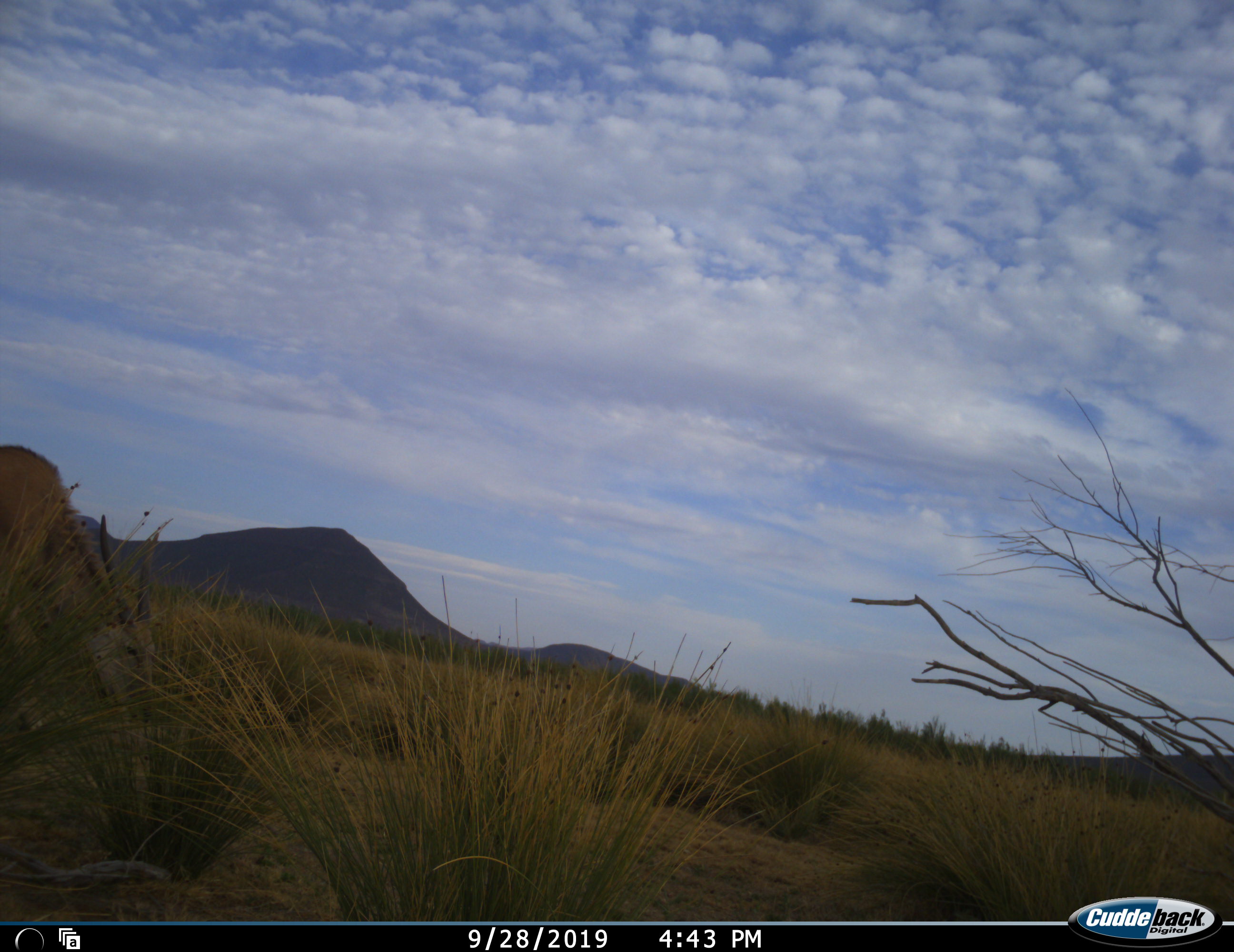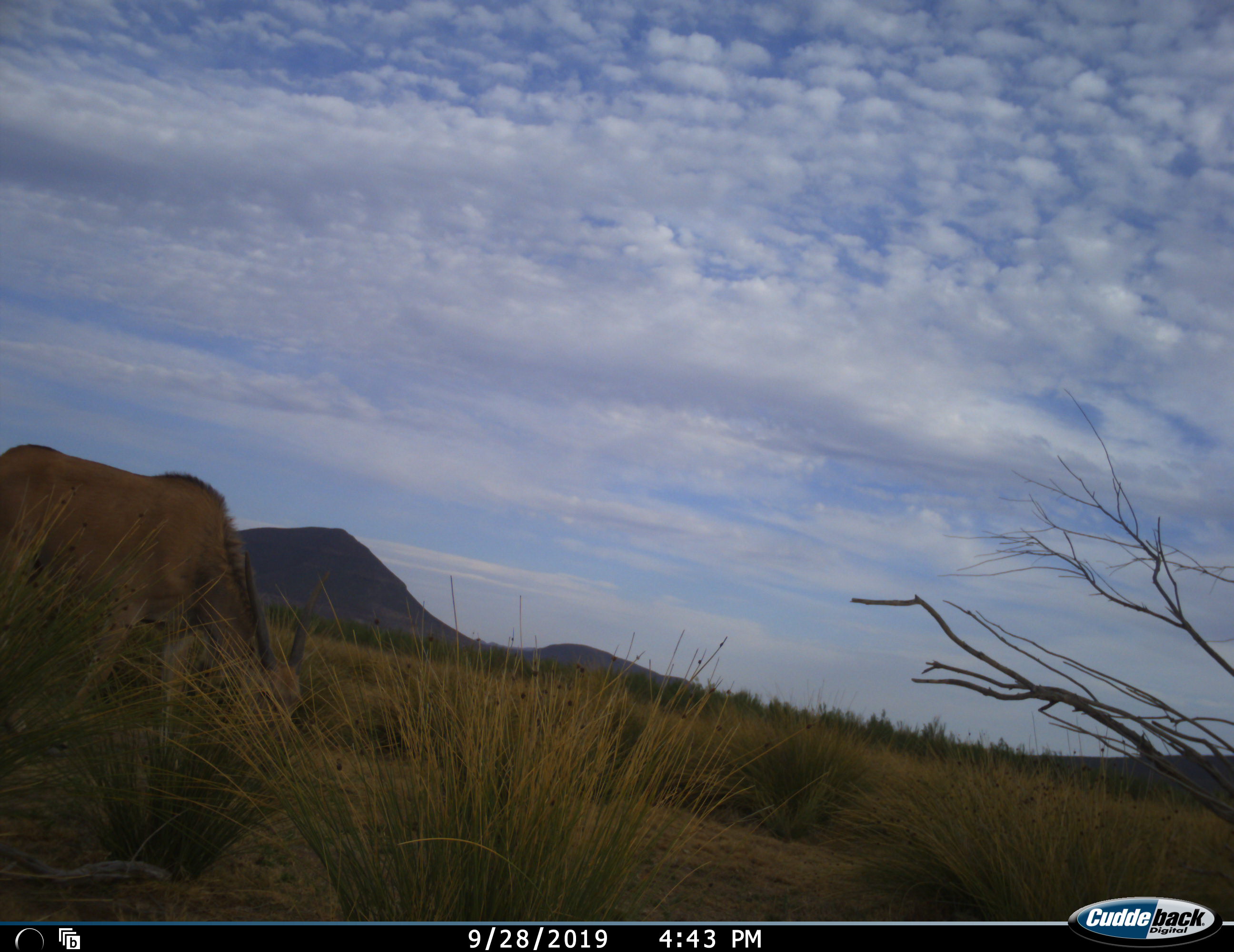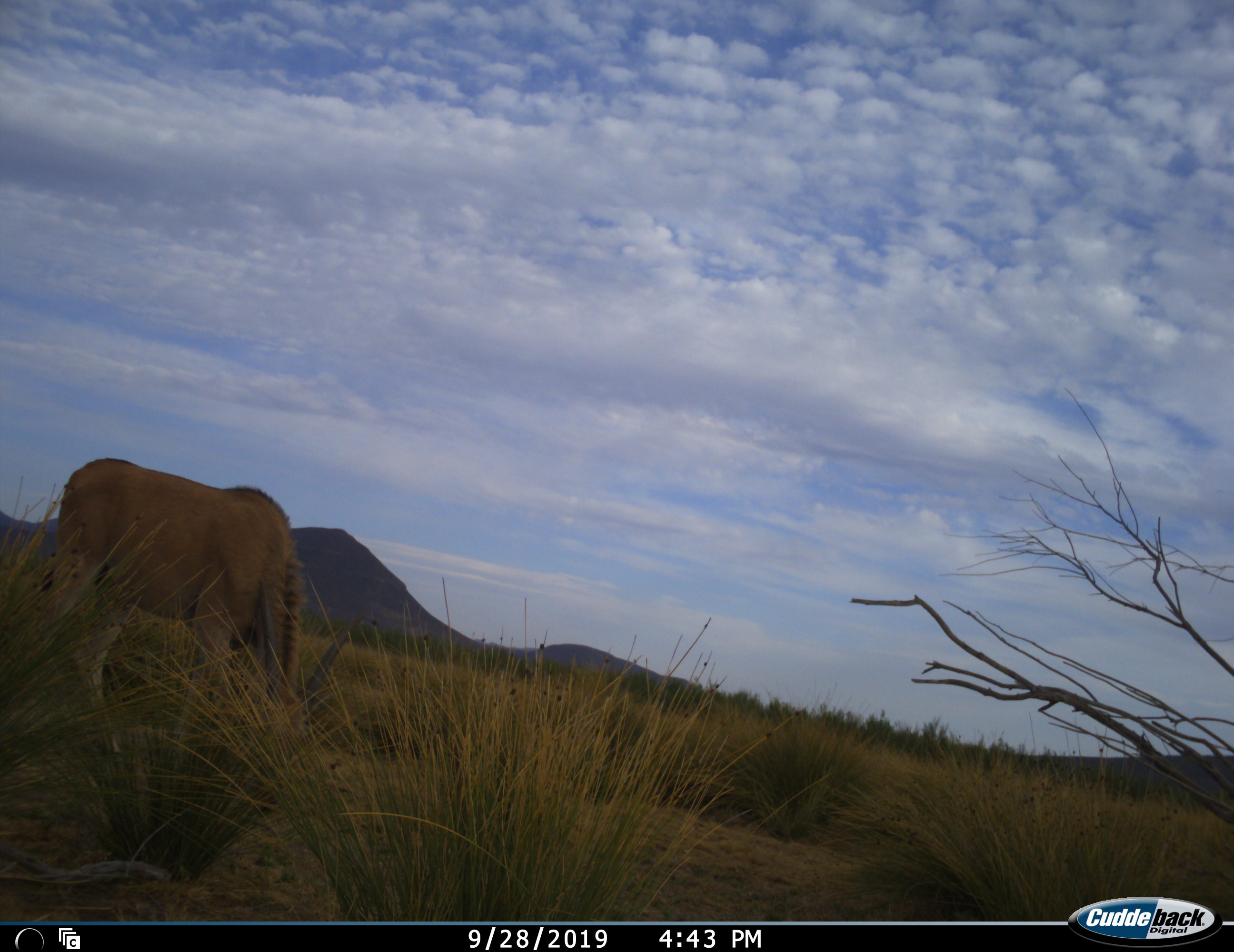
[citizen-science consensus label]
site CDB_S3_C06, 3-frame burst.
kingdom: Animalia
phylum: Chordata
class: Mammalia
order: Artiodactyla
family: Bovidae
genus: Tragelaphus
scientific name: Tragelaphus oryx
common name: eland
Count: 1.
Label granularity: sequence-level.